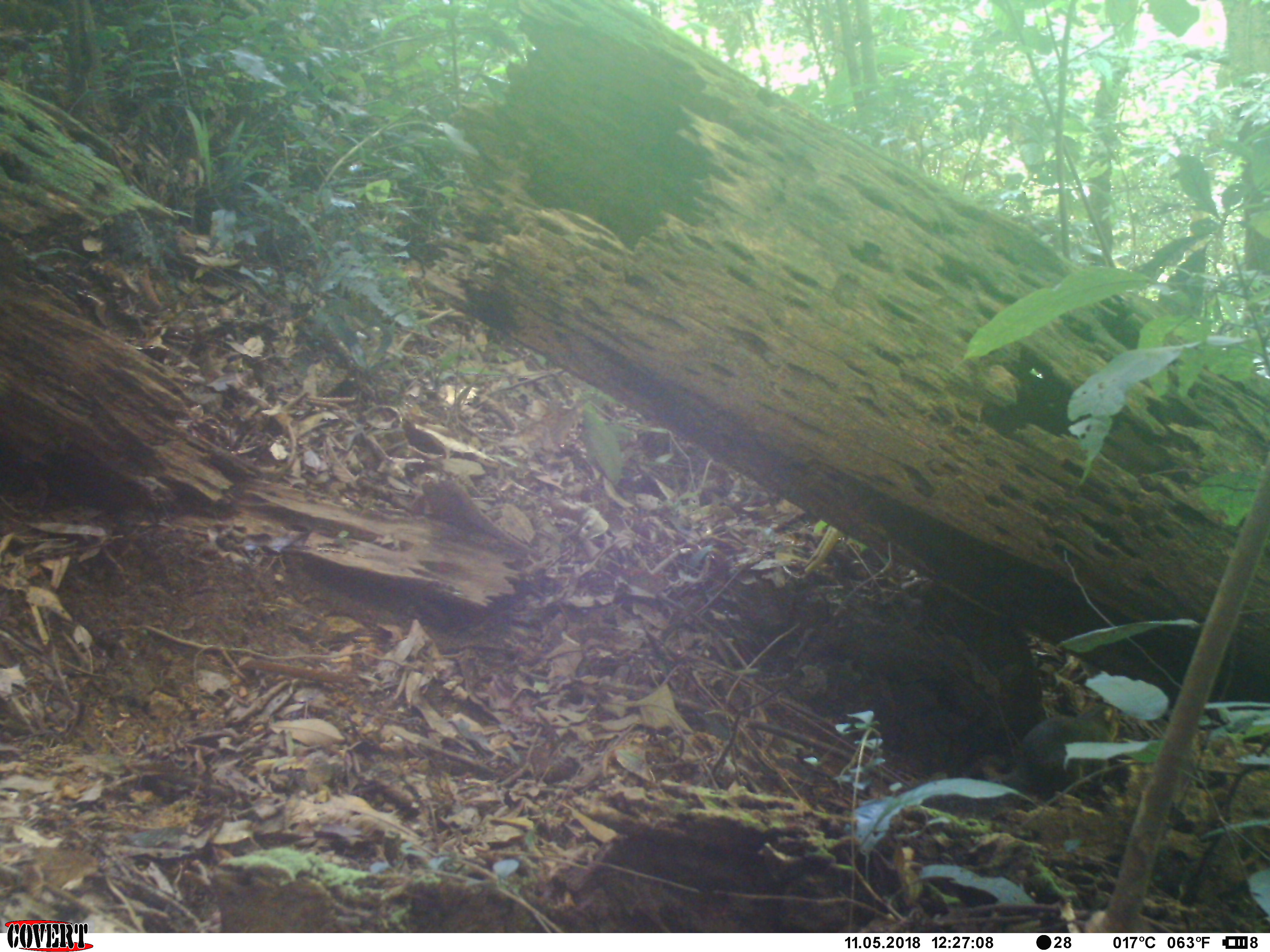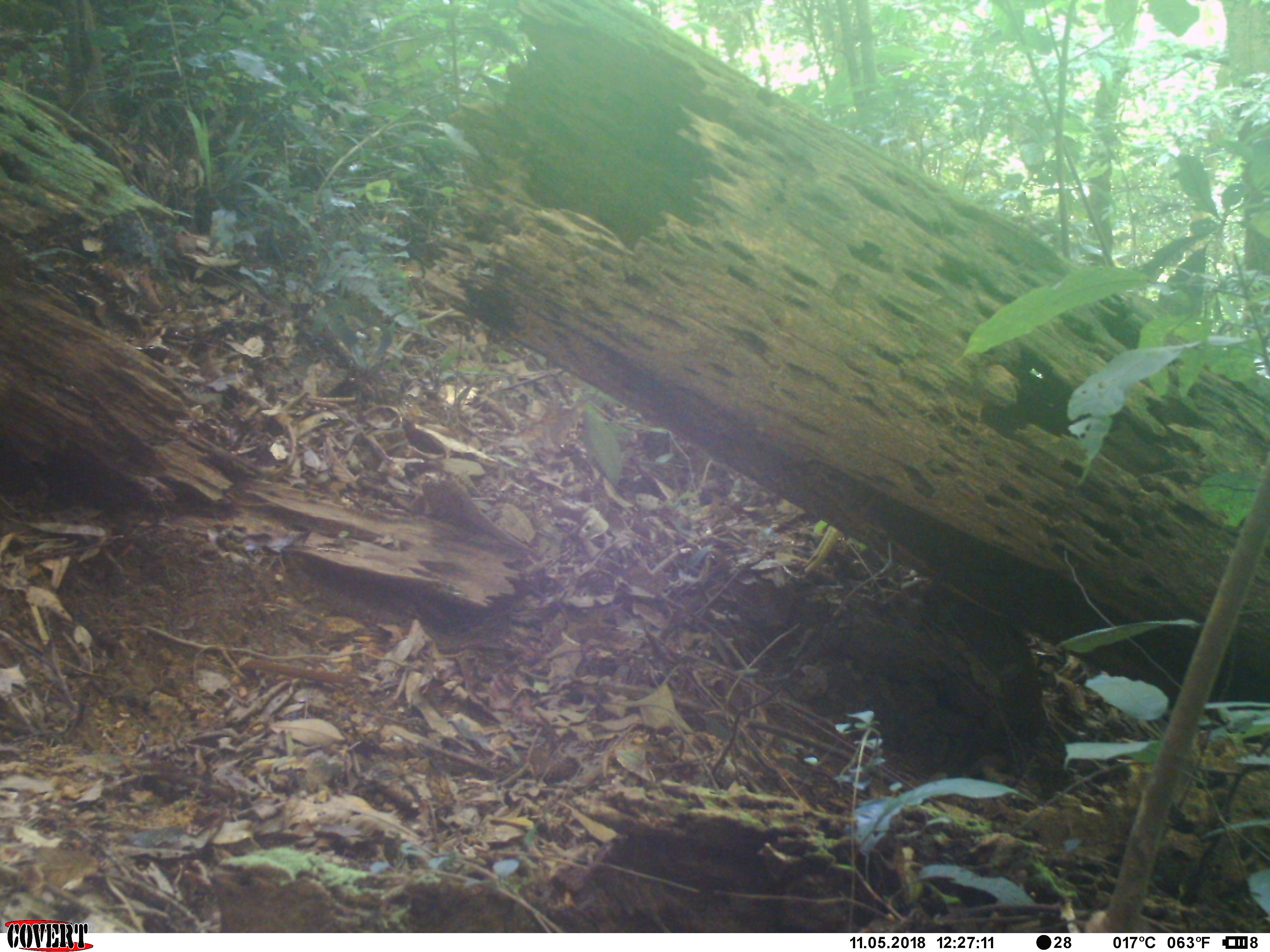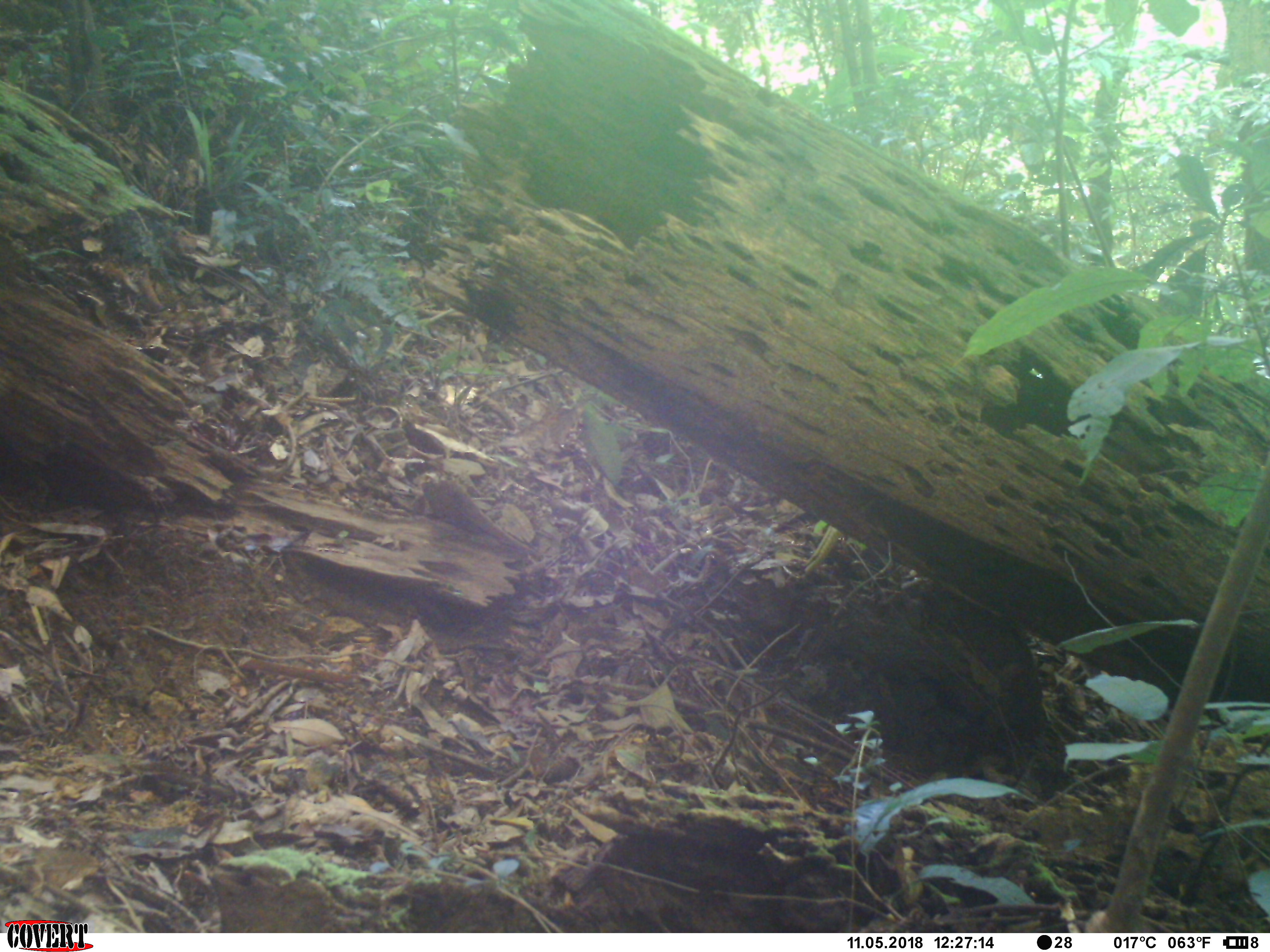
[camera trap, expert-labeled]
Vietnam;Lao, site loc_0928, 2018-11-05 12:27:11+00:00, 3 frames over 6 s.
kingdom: Animalia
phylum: Chordata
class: Mammalia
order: Rodentia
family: Sciuridae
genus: Dremomys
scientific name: Dremomys rufigenis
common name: red-cheeked squirrel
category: red cheeked squirrel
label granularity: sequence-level